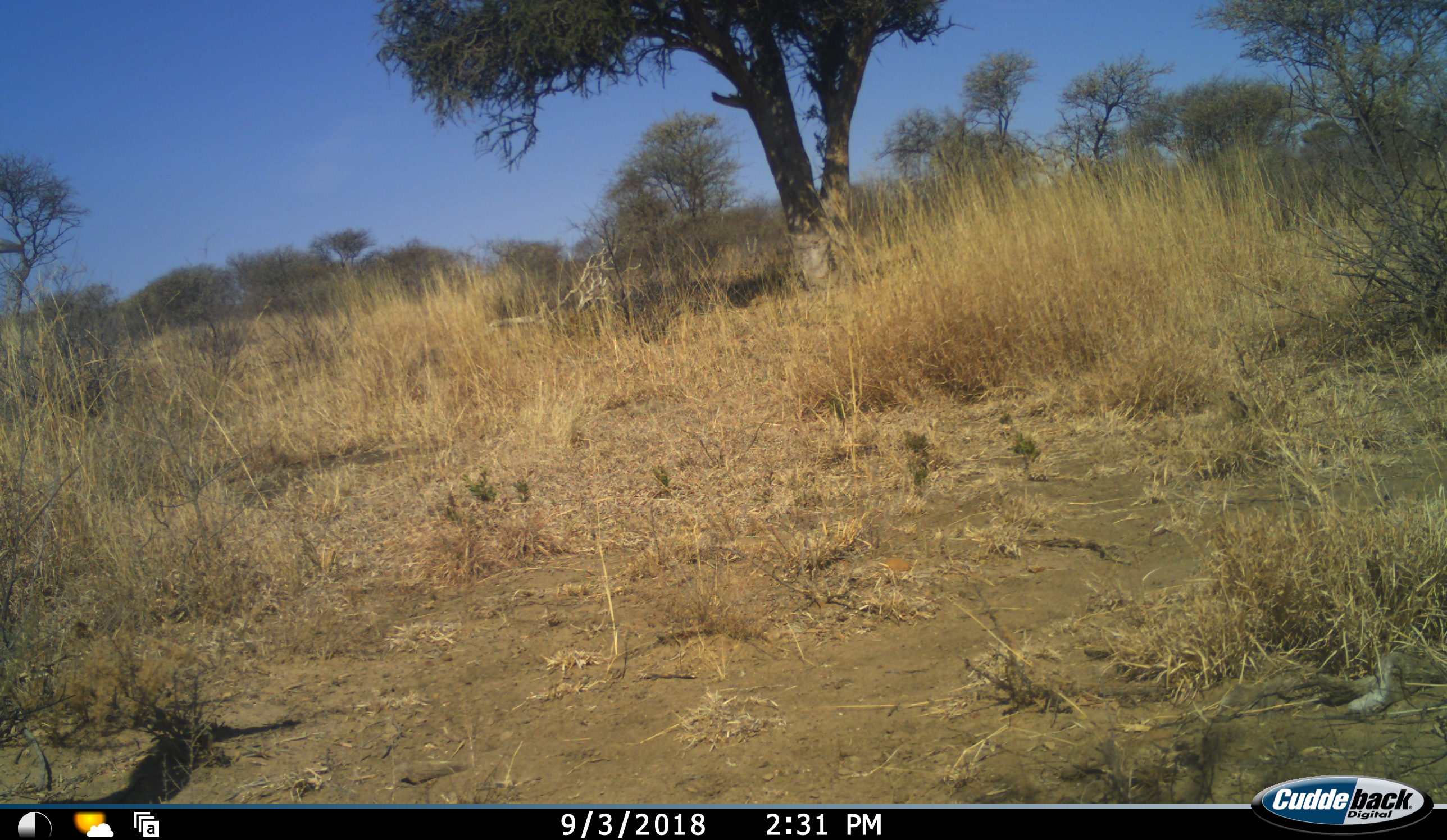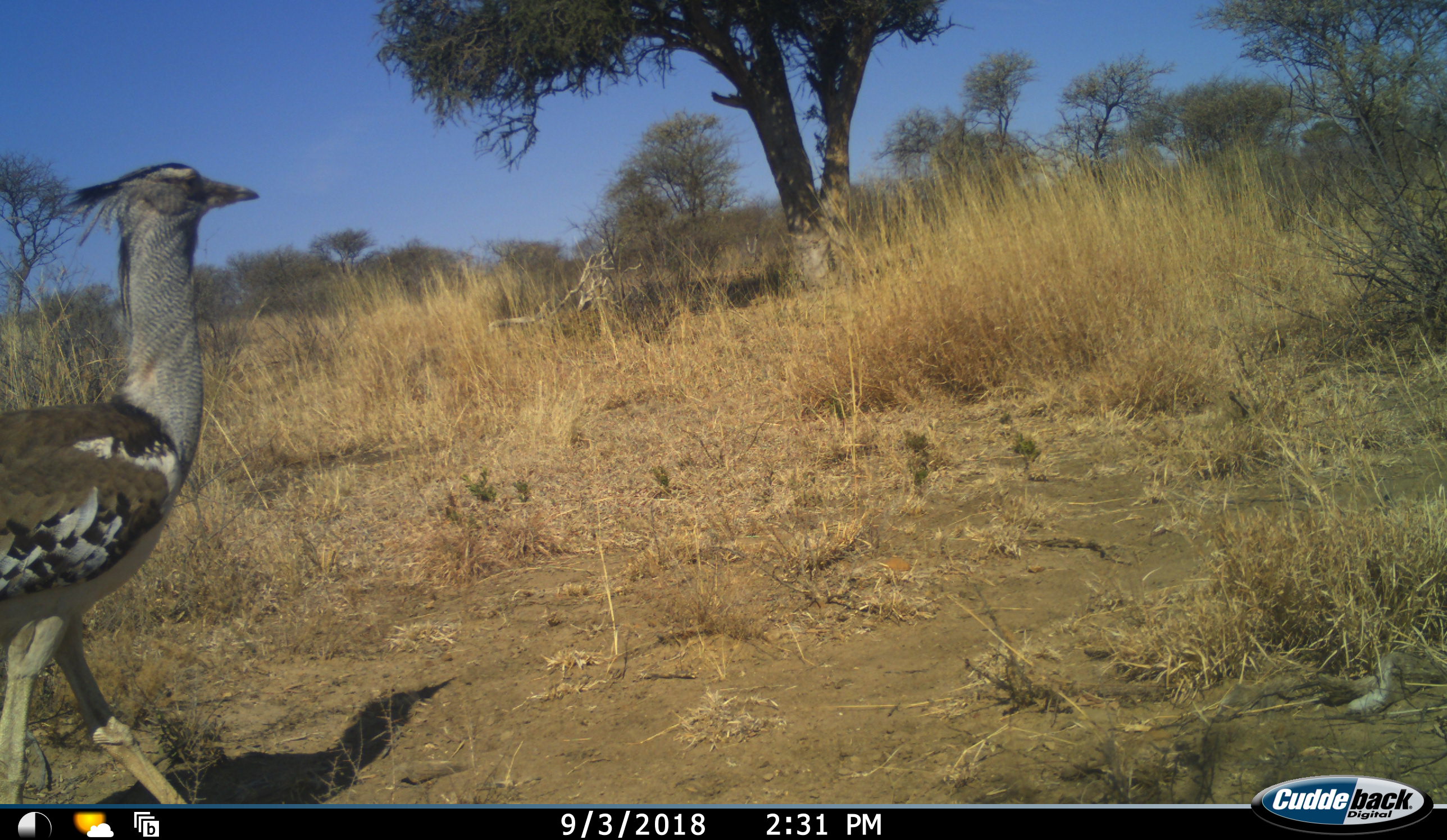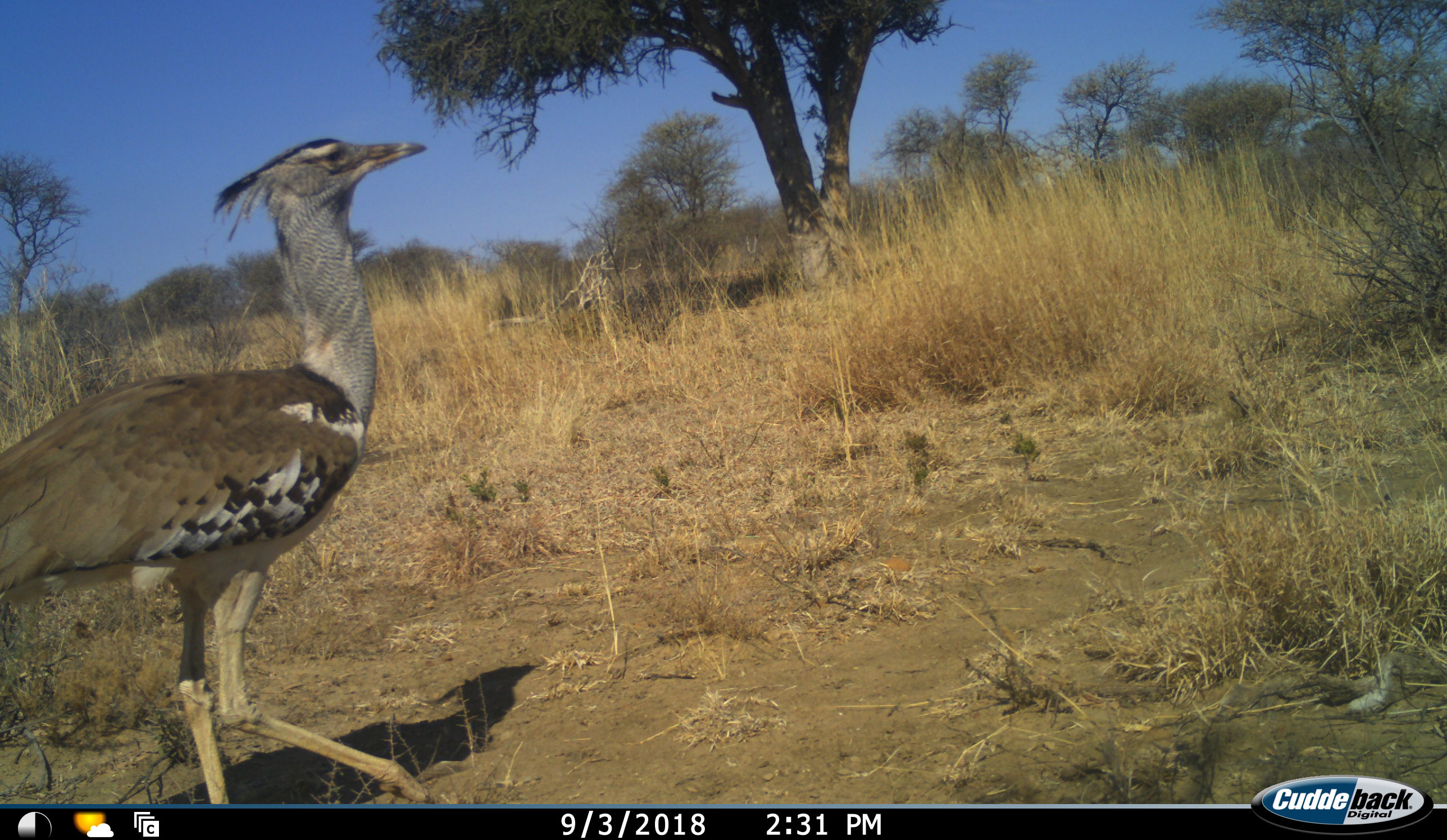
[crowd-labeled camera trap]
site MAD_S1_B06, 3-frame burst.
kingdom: Animalia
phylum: Chordata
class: Aves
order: Otidiformes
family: Otididae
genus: Ardeotis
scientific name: Ardeotis kori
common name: kori bustard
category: bustardkori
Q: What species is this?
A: Bustardkori (kori bustard) (Ardeotis kori).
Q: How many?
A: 1.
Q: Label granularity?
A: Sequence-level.